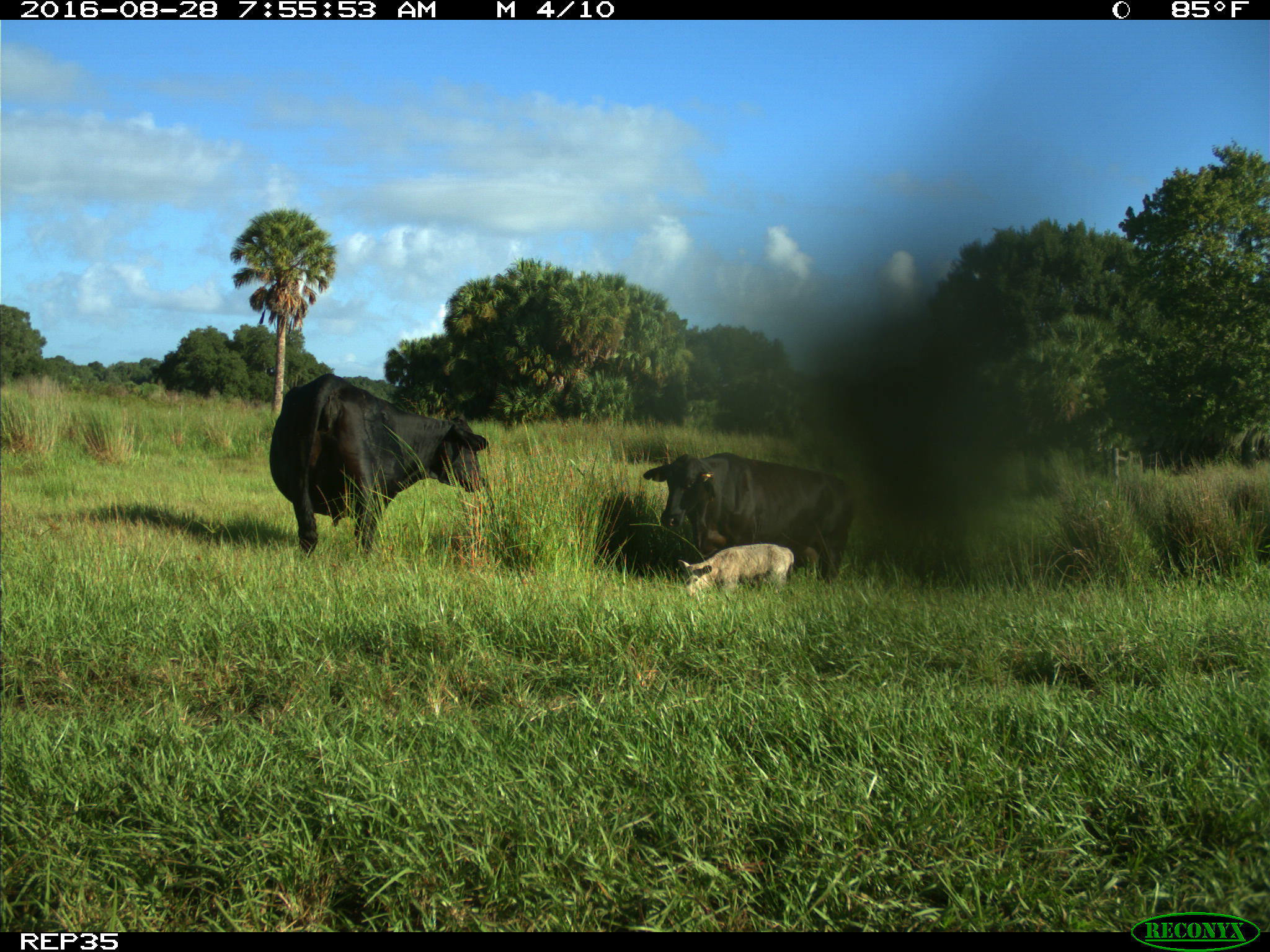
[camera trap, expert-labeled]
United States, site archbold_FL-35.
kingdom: Animalia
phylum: Chordata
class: Mammalia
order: Artiodactyla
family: Bovidae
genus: Bos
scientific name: Bos taurus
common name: domestic cow